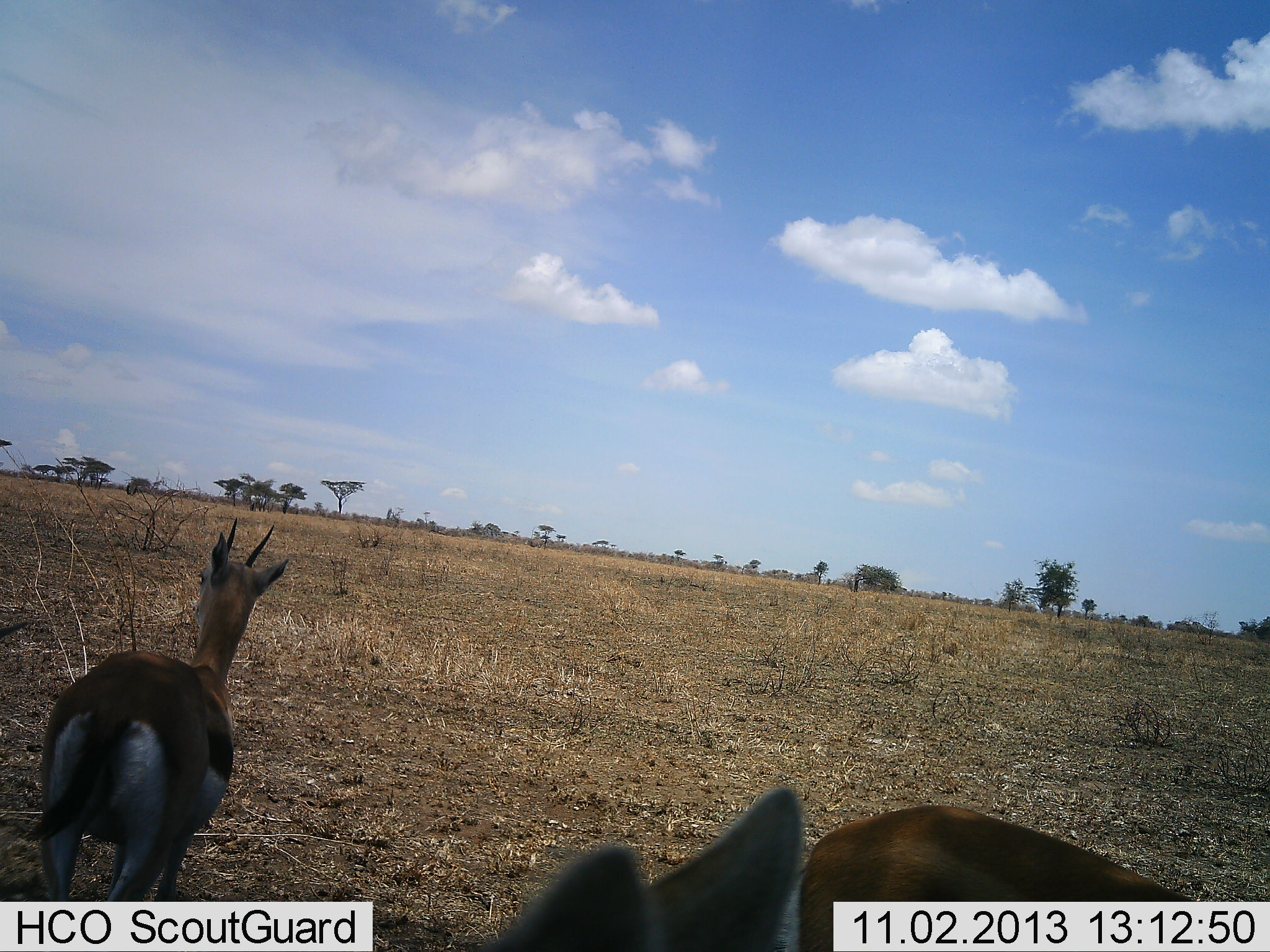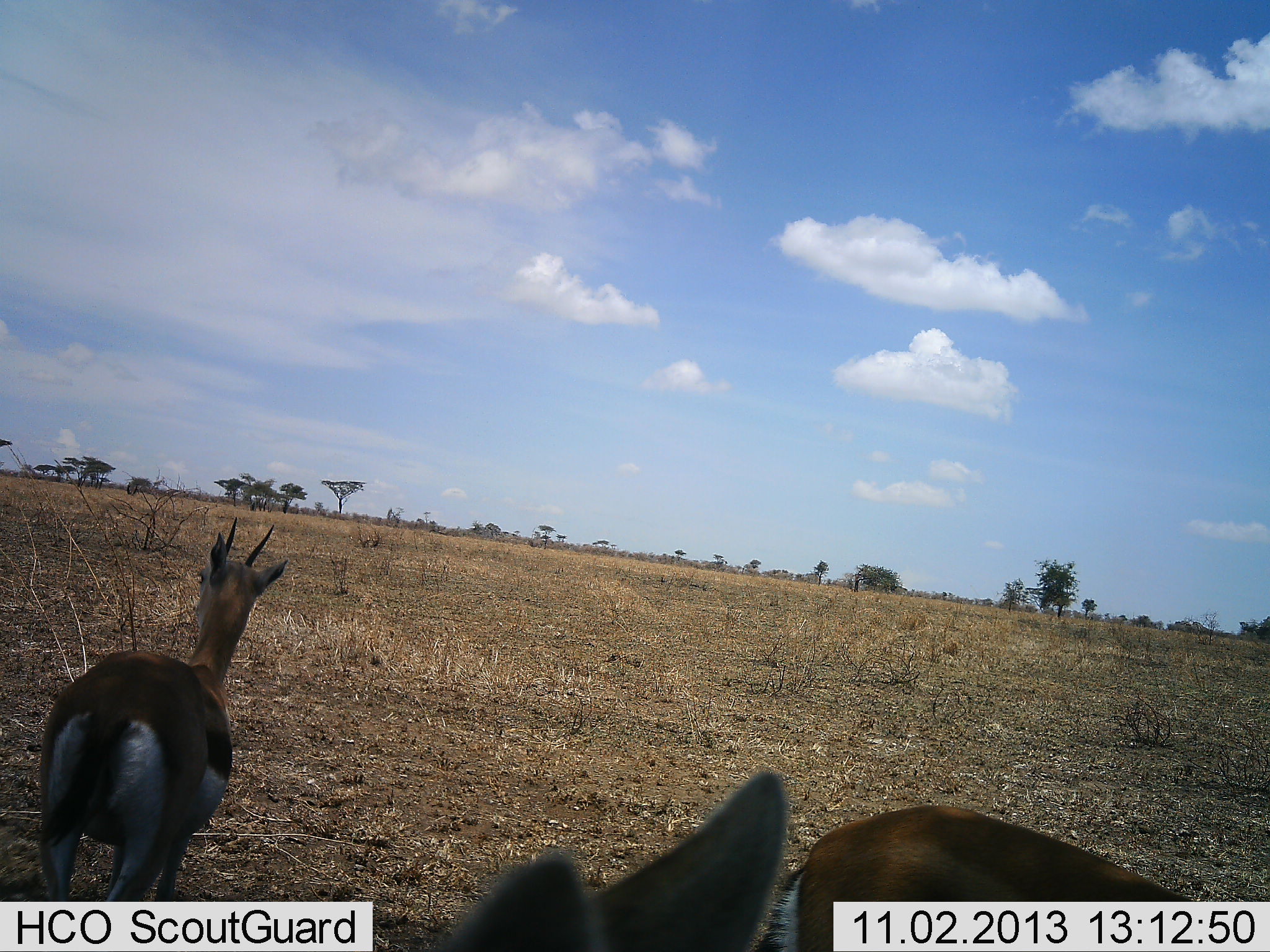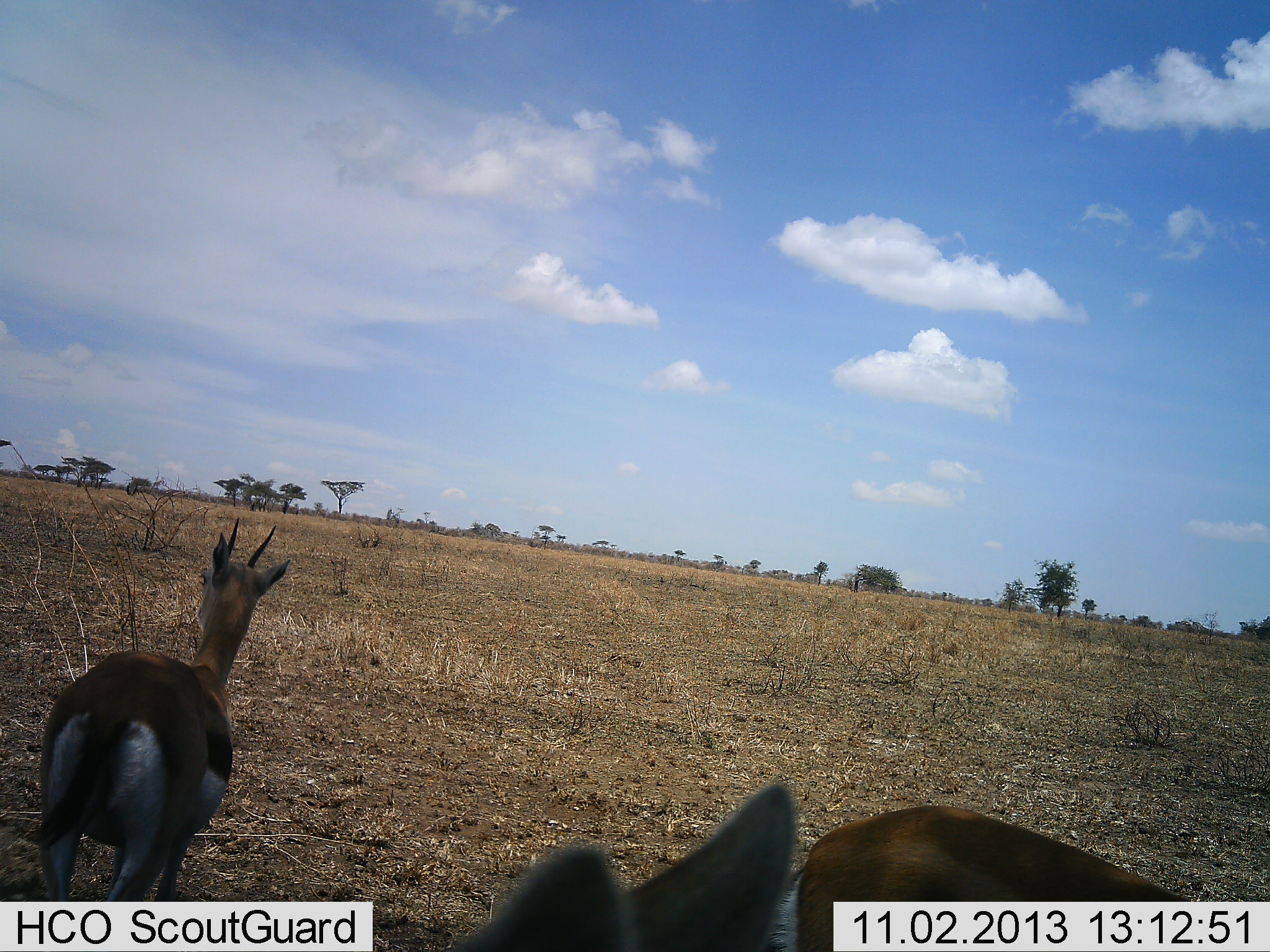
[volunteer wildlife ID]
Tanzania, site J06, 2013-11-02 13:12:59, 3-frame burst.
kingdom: Animalia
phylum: Chordata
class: Mammalia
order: Artiodactyla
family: Bovidae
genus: Eudorcas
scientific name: Eudorcas thomsonii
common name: thomson's gazelle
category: gazellethomsons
Gazellethomsons (thomson's gazelle) (Eudorcas thomsonii), count 3. Behavior (volunteer vote fractions): standing 100%, resting 0%, moving 0%, interacting 0%. Young present (vote fraction): 0%. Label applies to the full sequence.